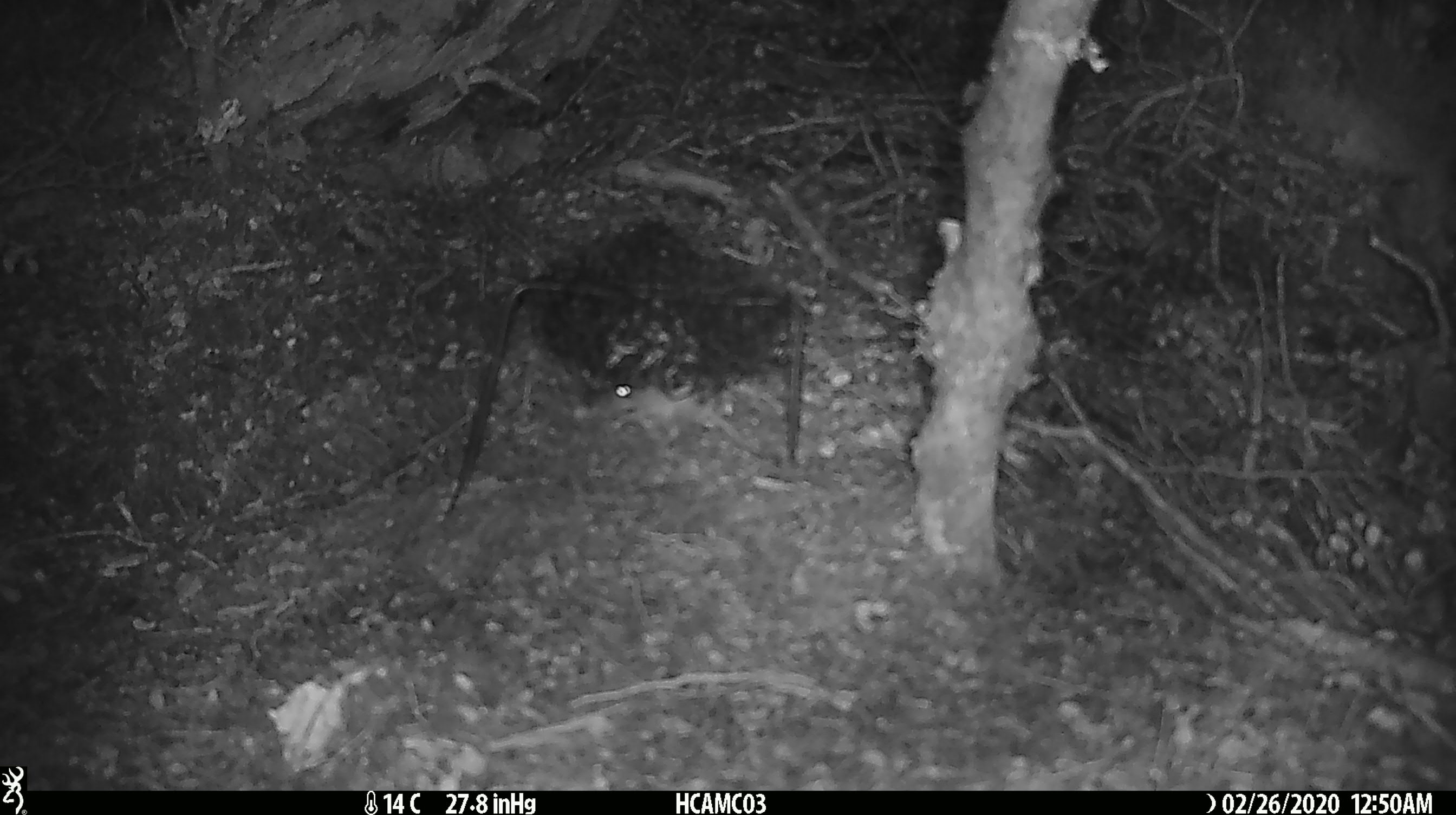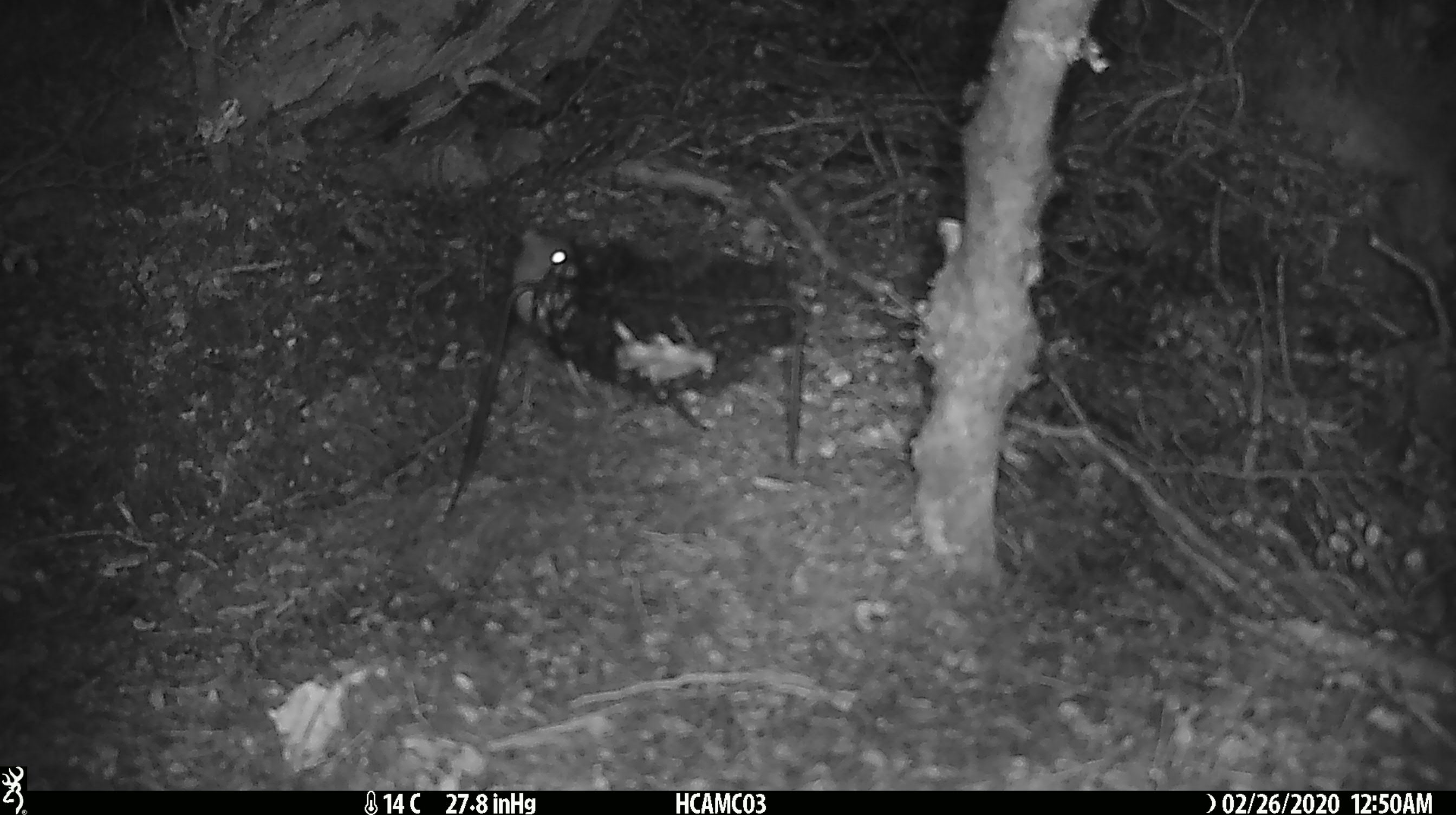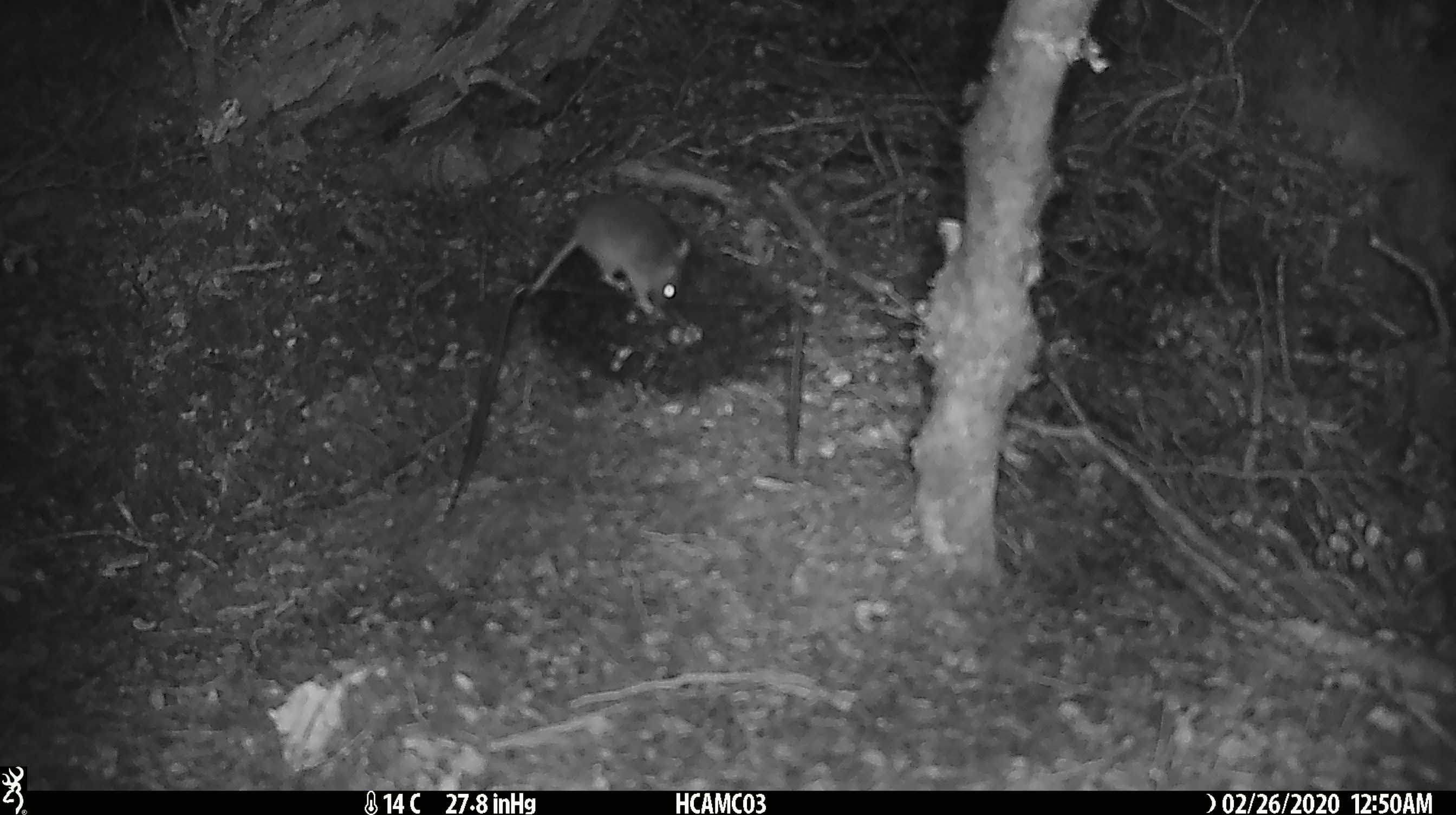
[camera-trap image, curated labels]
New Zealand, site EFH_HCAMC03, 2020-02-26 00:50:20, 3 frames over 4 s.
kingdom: Animalia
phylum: Chordata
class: Mammalia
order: Rodentia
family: Muridae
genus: Mus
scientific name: Mus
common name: mouse